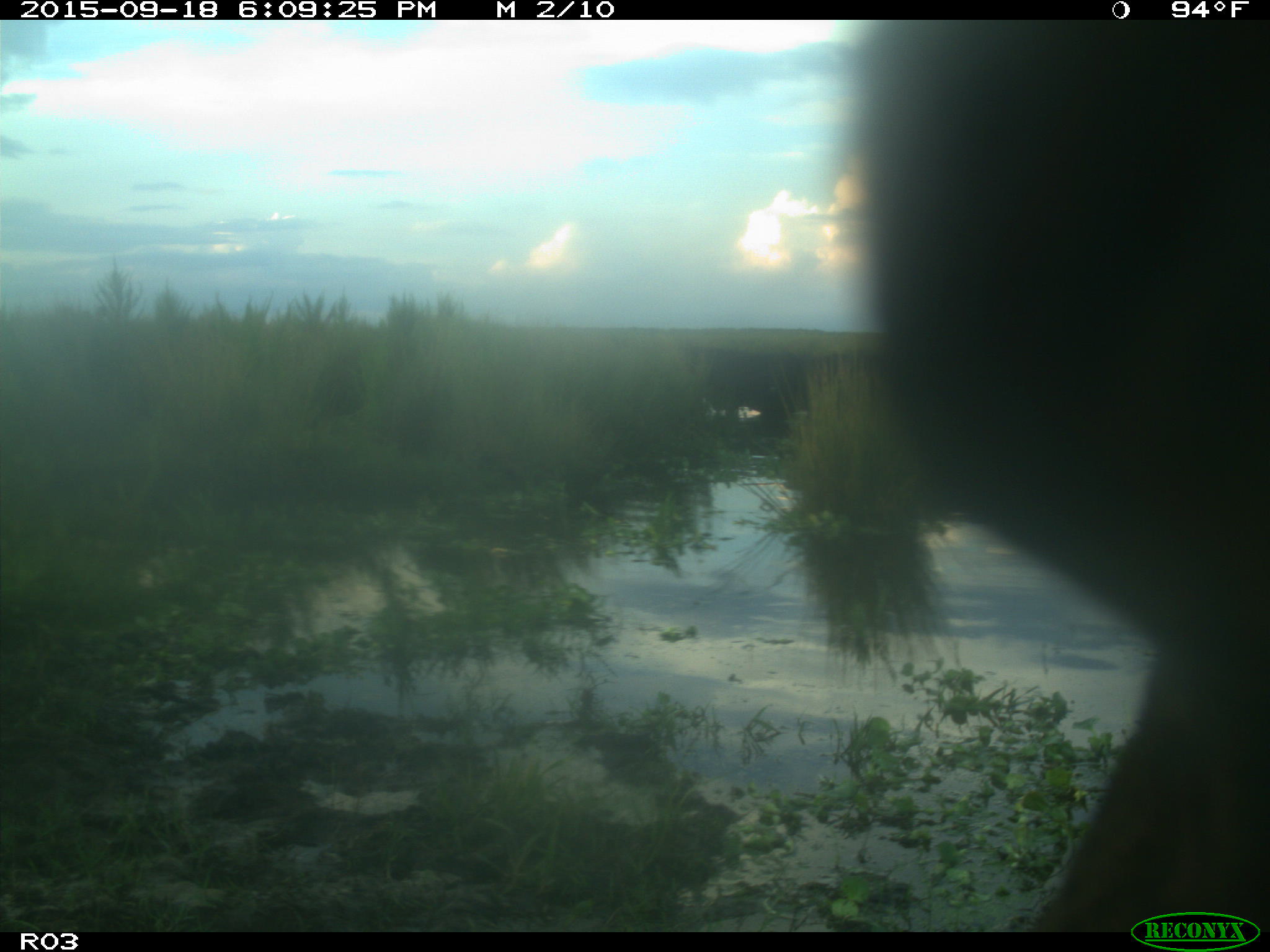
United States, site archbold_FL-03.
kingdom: Animalia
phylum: Chordata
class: Mammalia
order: Artiodactyla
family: Bovidae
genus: Bos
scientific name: Bos taurus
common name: domestic cow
Bos taurus (domestic cow).